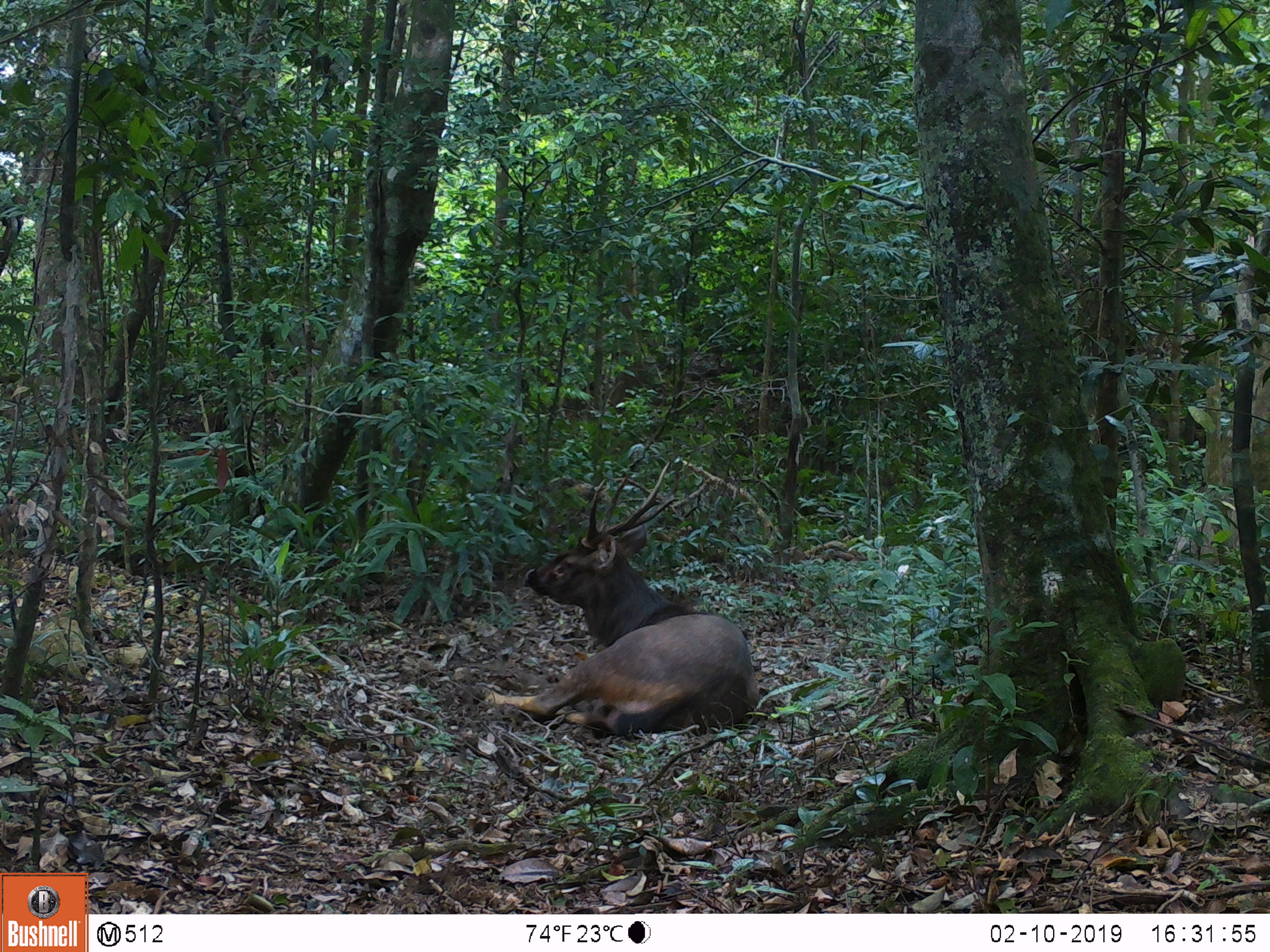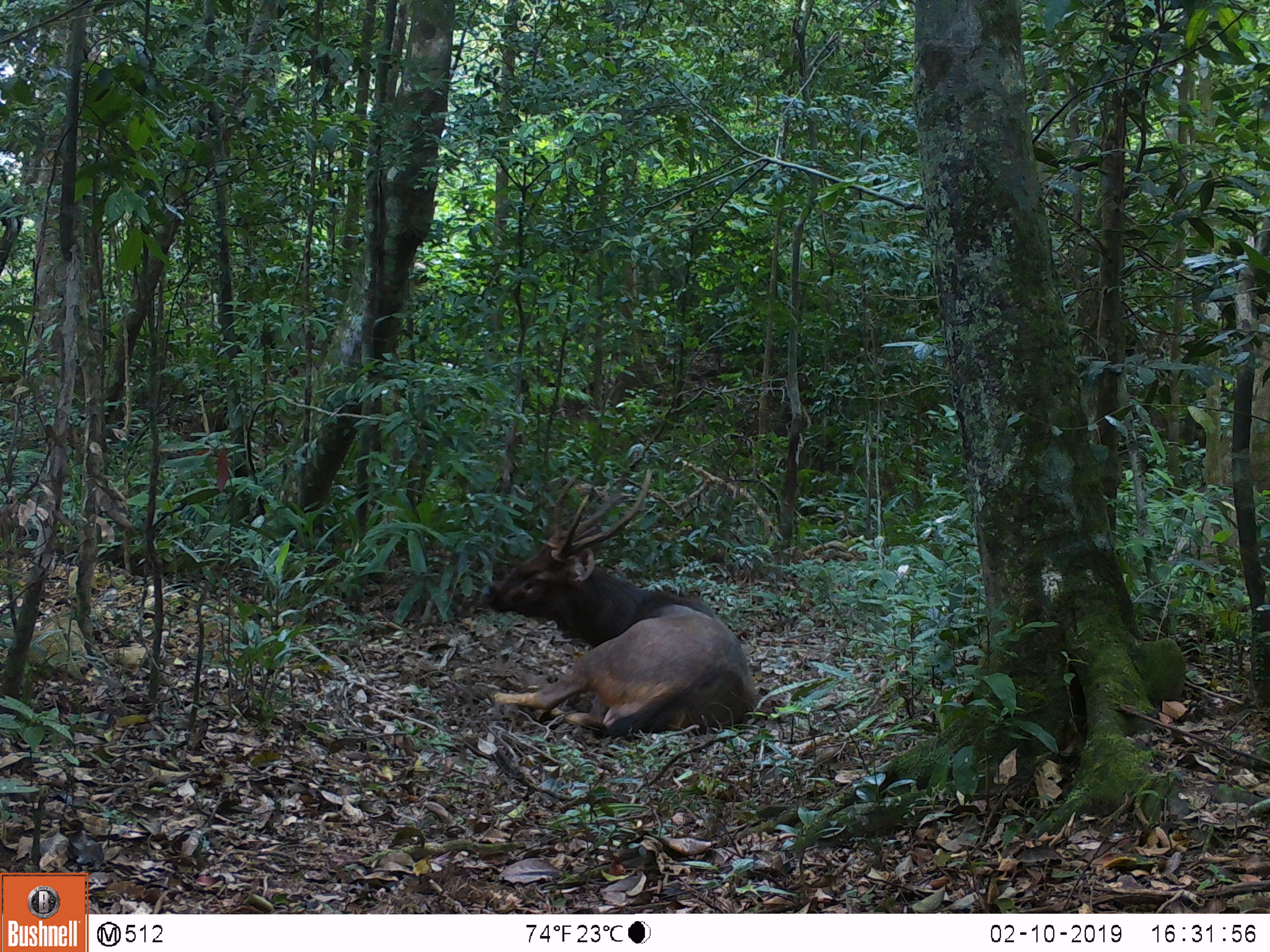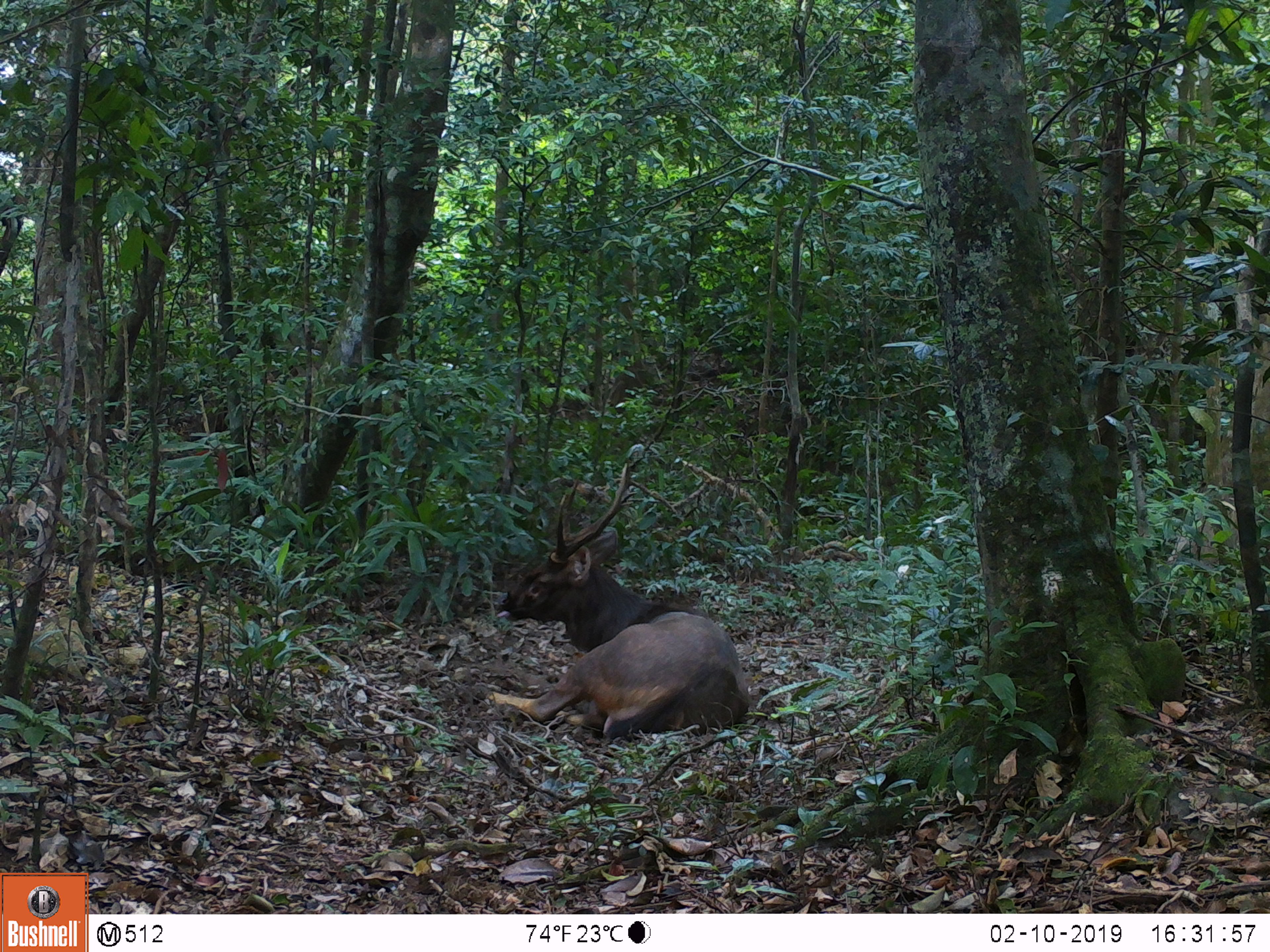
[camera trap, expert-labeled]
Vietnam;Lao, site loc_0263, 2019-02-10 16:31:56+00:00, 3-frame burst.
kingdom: Animalia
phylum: Chordata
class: Mammalia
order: Artiodactyla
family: Cervidae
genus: Rusa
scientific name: Rusa unicolor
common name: sambar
Sambar (Rusa unicolor). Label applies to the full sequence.